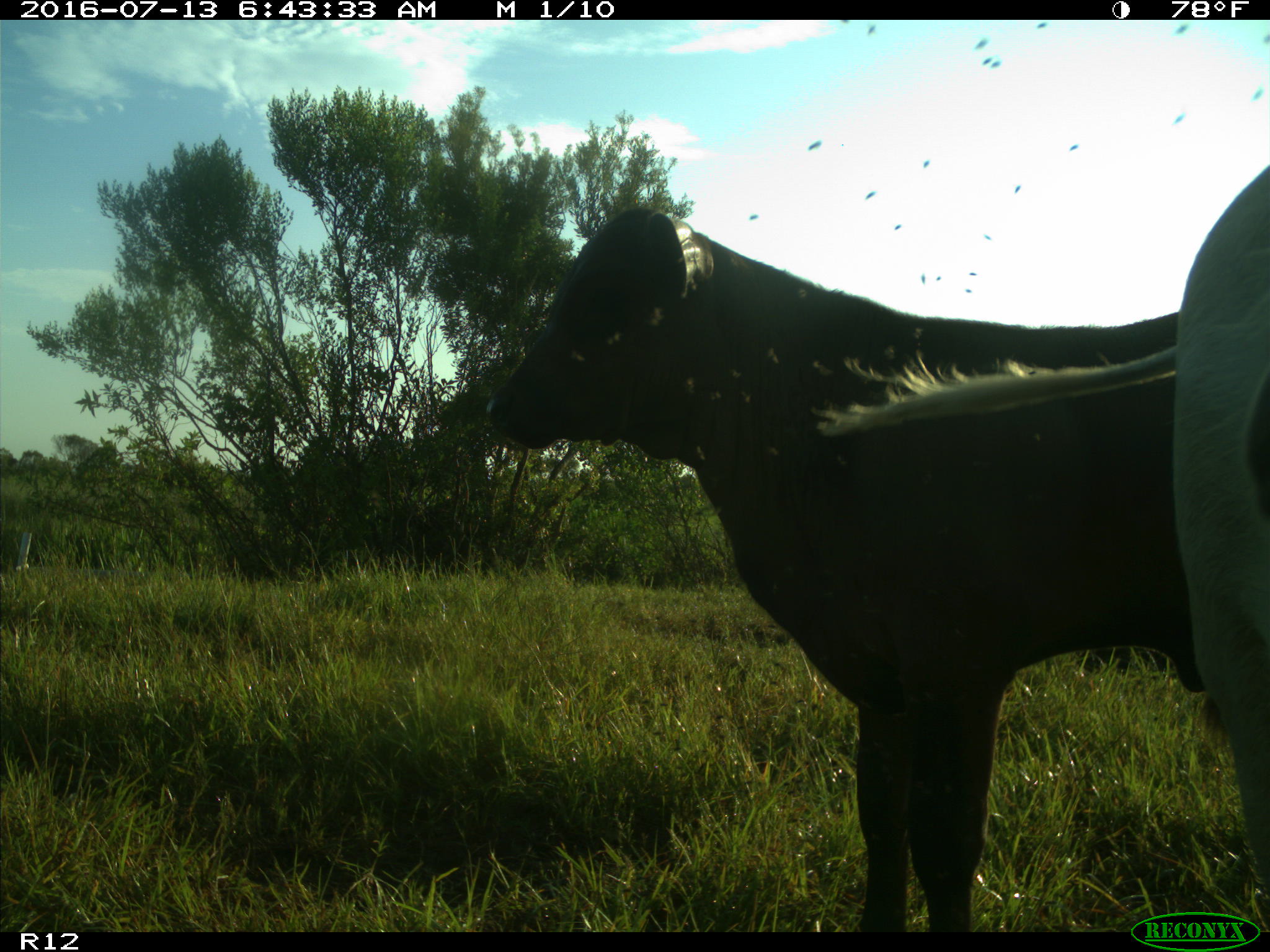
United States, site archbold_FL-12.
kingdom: Animalia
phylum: Chordata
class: Mammalia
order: Artiodactyla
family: Bovidae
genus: Bos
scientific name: Bos taurus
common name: domestic cow